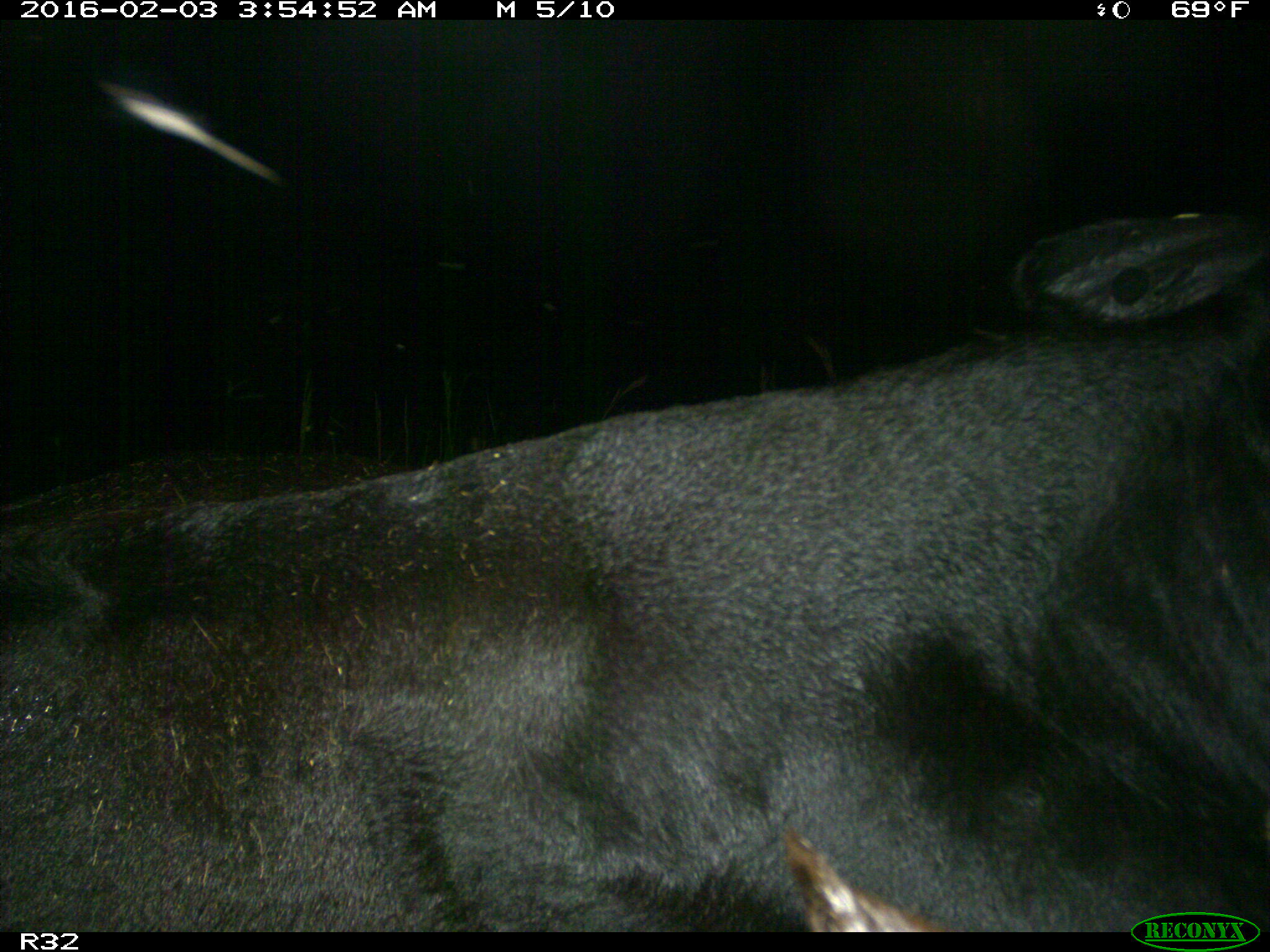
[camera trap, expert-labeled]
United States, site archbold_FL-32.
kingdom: Animalia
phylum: Chordata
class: Mammalia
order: Artiodactyla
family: Bovidae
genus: Bos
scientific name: Bos taurus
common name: domestic cow